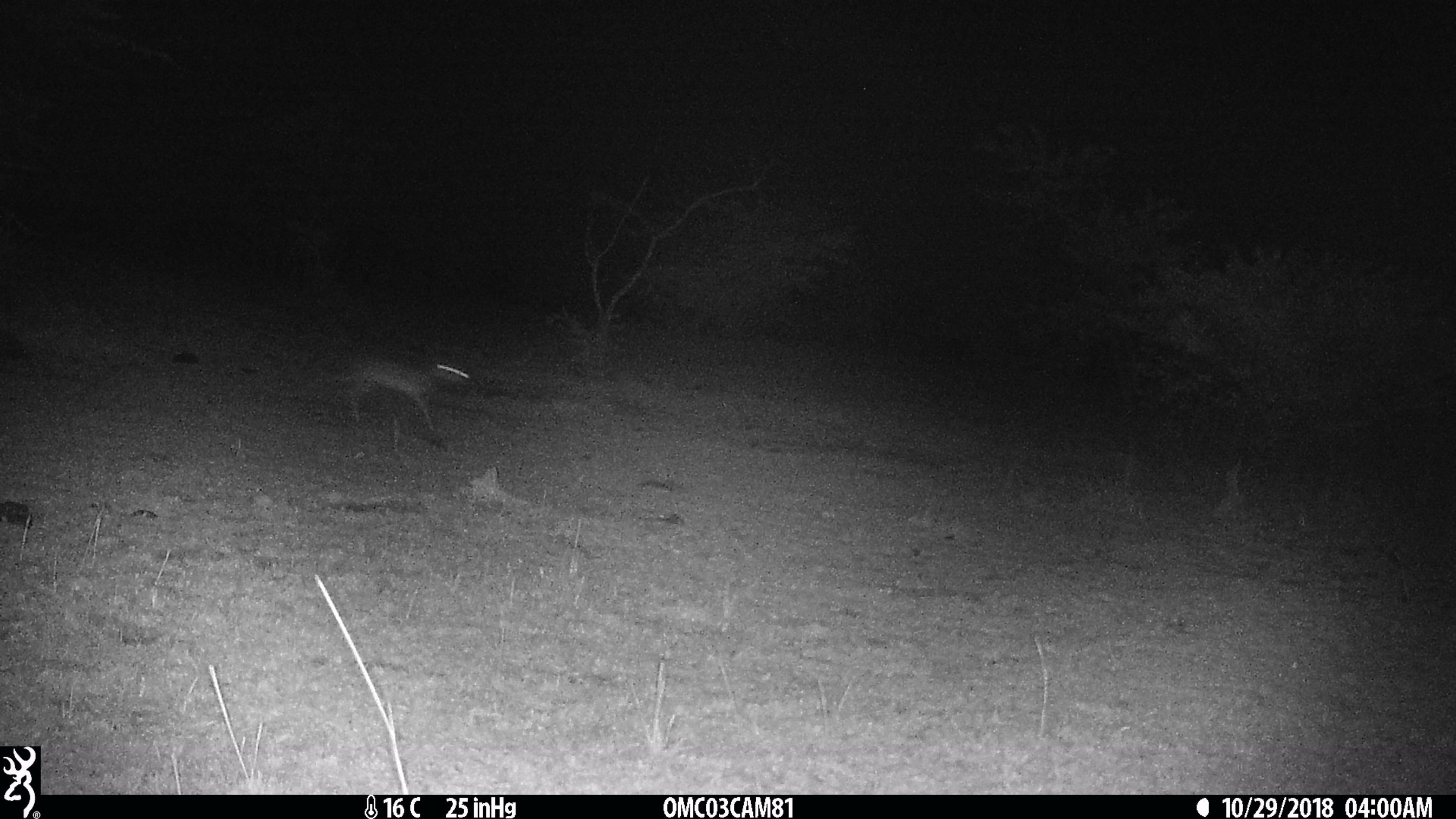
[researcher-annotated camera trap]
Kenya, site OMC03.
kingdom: Animalia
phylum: Chordata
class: Mammalia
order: Artiodactyla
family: Bovidae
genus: Madoqua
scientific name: Madoqua kirkii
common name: kirk's dik-dik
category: dikdik